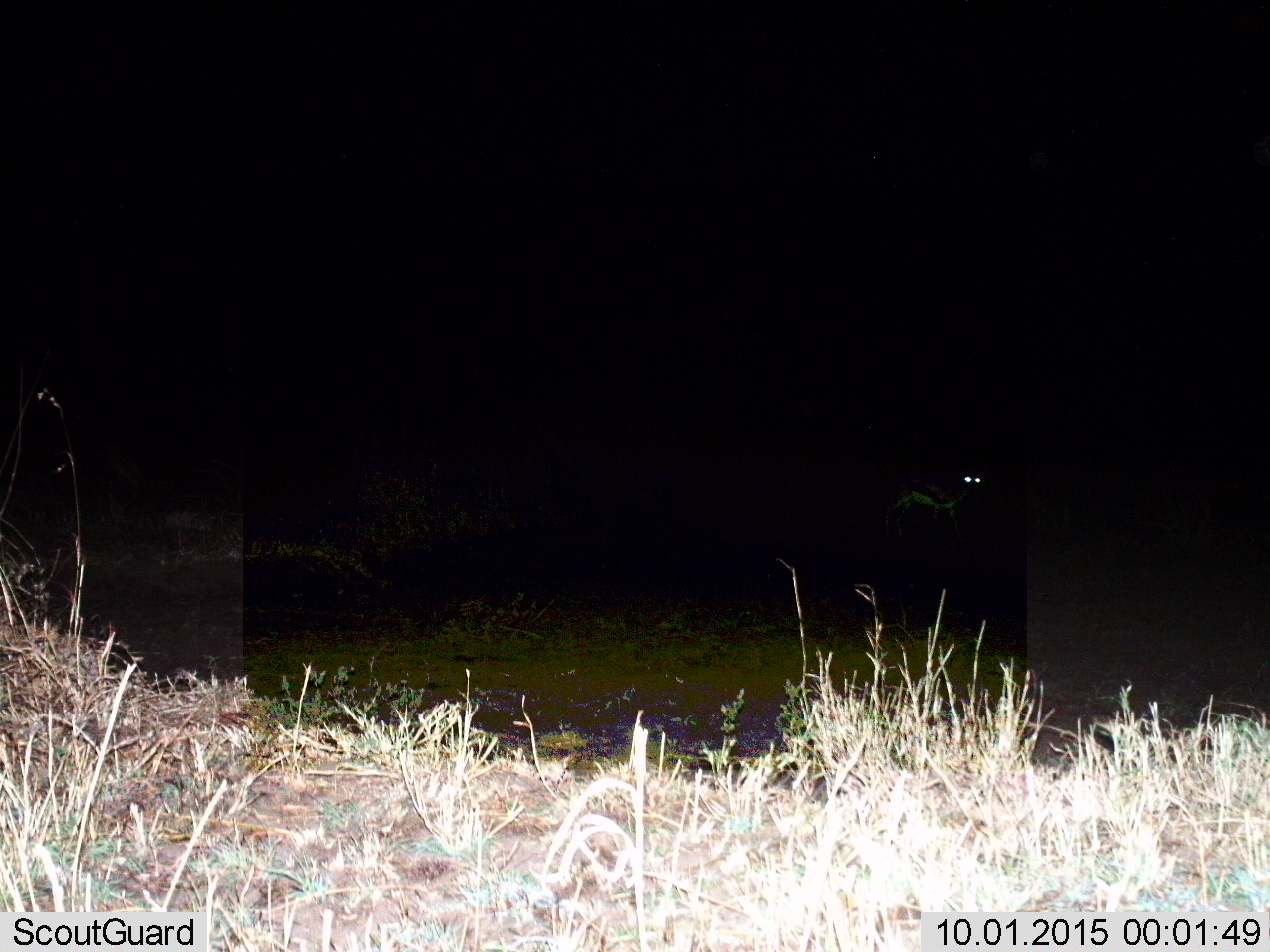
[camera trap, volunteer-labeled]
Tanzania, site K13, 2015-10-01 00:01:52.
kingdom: Animalia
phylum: Chordata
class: Mammalia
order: Artiodactyla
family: Bovidae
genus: Eudorcas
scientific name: Eudorcas thomsonii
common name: thomson's gazelle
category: gazellethomsons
Gazellethomsons (thomson's gazelle) (Eudorcas thomsonii), count 1. Behavior (volunteer vote fractions): standing 71%, resting 0%, moving 29%, interacting 0%. Young present (vote fraction): 0%. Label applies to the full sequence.